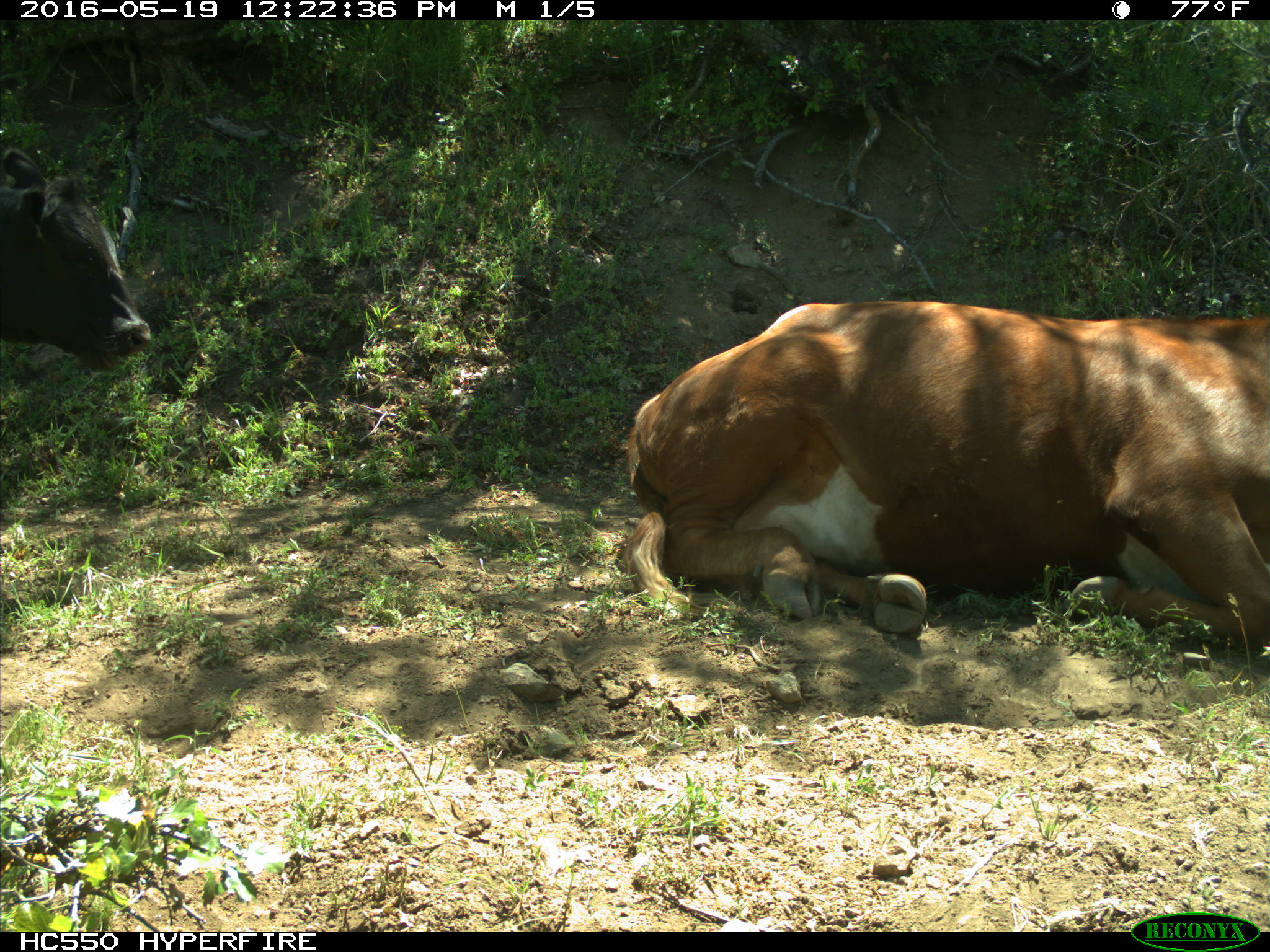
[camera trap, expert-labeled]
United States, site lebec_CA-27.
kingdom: Animalia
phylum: Chordata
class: Mammalia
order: Artiodactyla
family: Bovidae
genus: Bos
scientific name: Bos taurus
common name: domestic cow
Bos taurus (domestic cow).